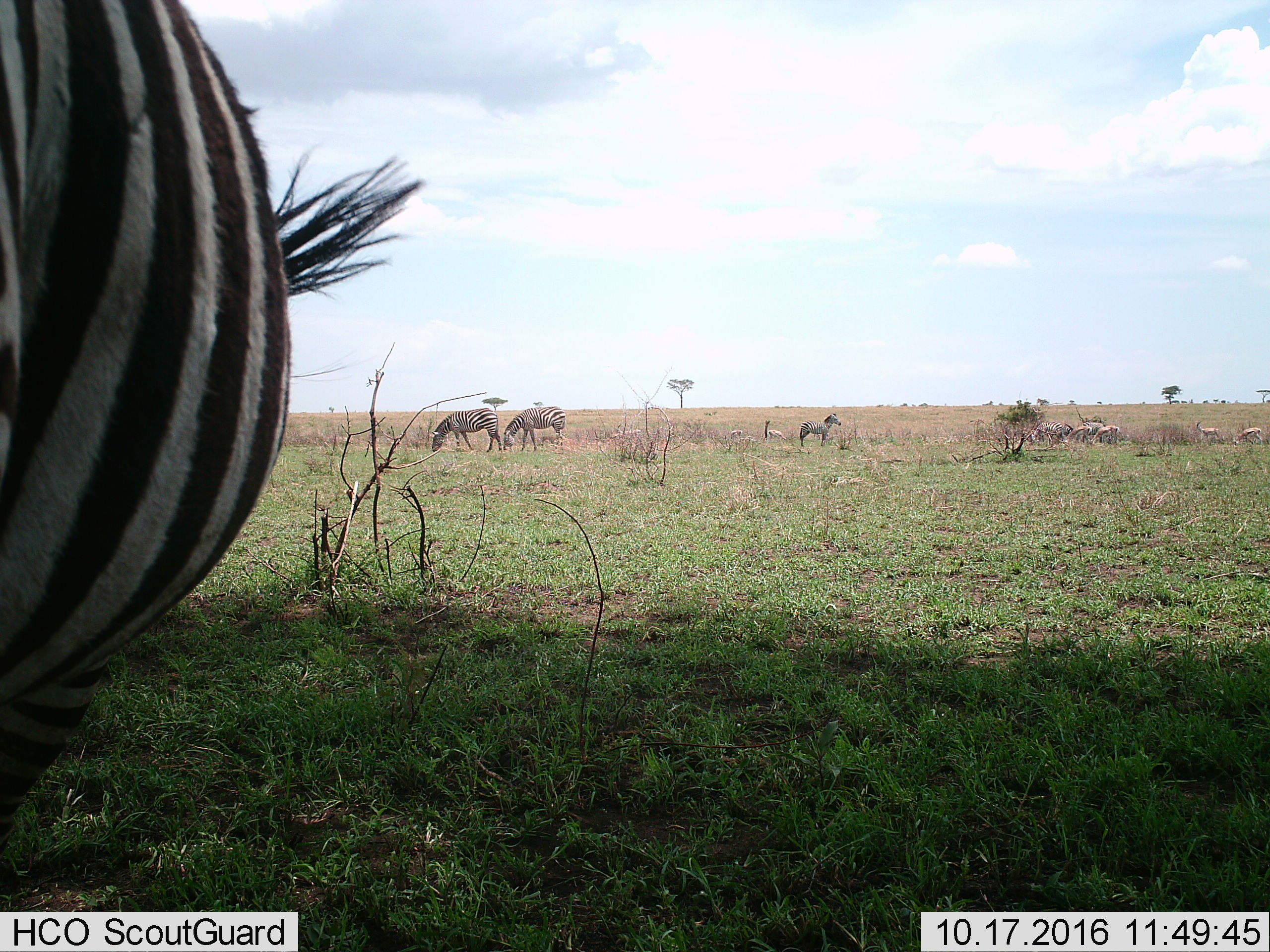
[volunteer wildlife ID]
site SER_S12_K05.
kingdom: Animalia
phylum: Chordata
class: Mammalia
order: Artiodactyla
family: Bovidae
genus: Eudorcas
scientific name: Eudorcas thomsonii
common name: thomson's gazelle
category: gazellethomsons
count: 5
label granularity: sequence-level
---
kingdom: Animalia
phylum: Chordata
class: Mammalia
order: Perissodactyla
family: Equidae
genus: Equus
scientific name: Equus quagga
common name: plains zebra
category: zebraplains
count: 6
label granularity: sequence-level